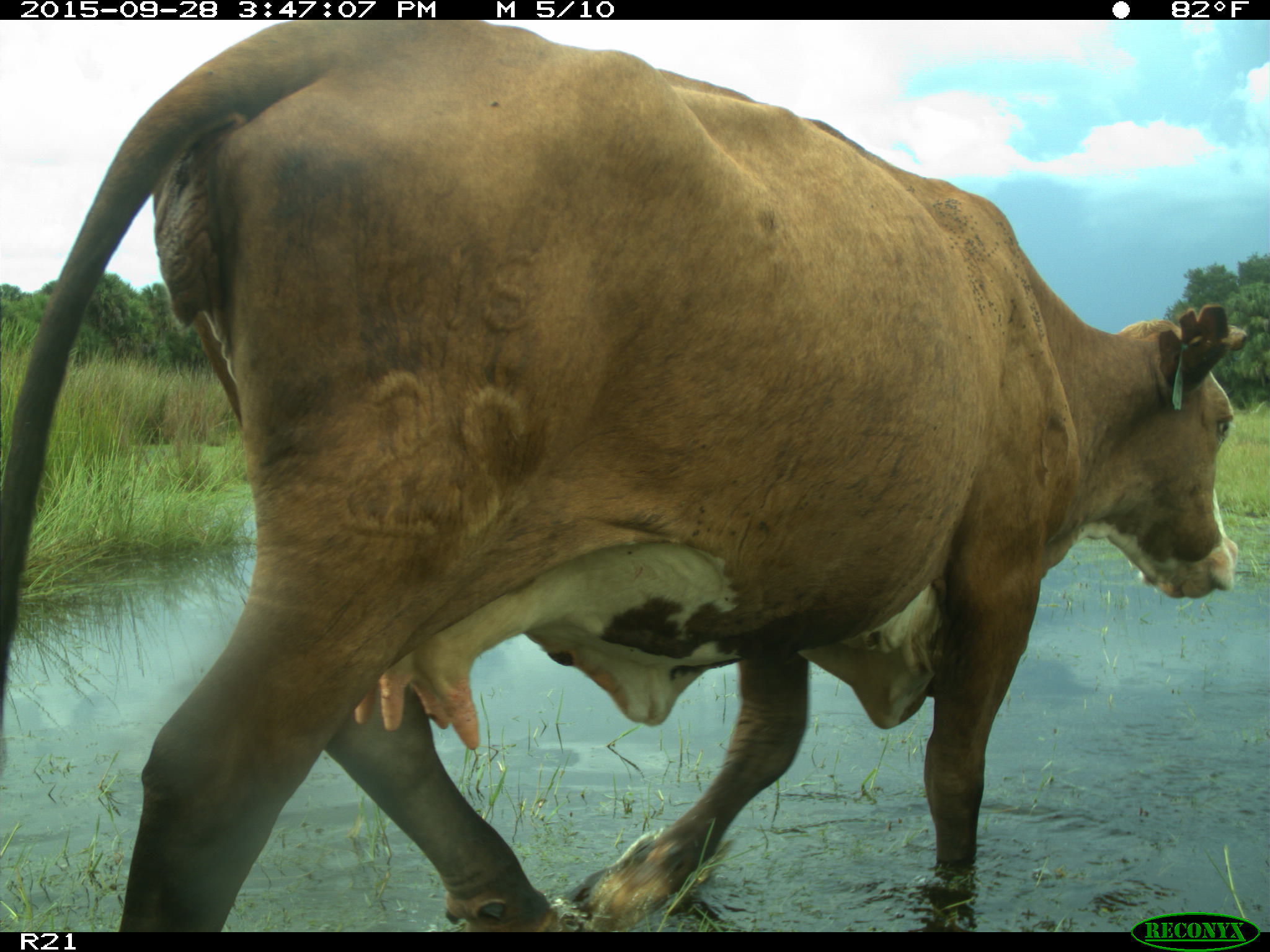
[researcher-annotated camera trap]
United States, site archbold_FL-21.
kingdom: Animalia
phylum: Chordata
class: Mammalia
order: Artiodactyla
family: Bovidae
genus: Bos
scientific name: Bos taurus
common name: domestic cow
Bos taurus (domestic cow).